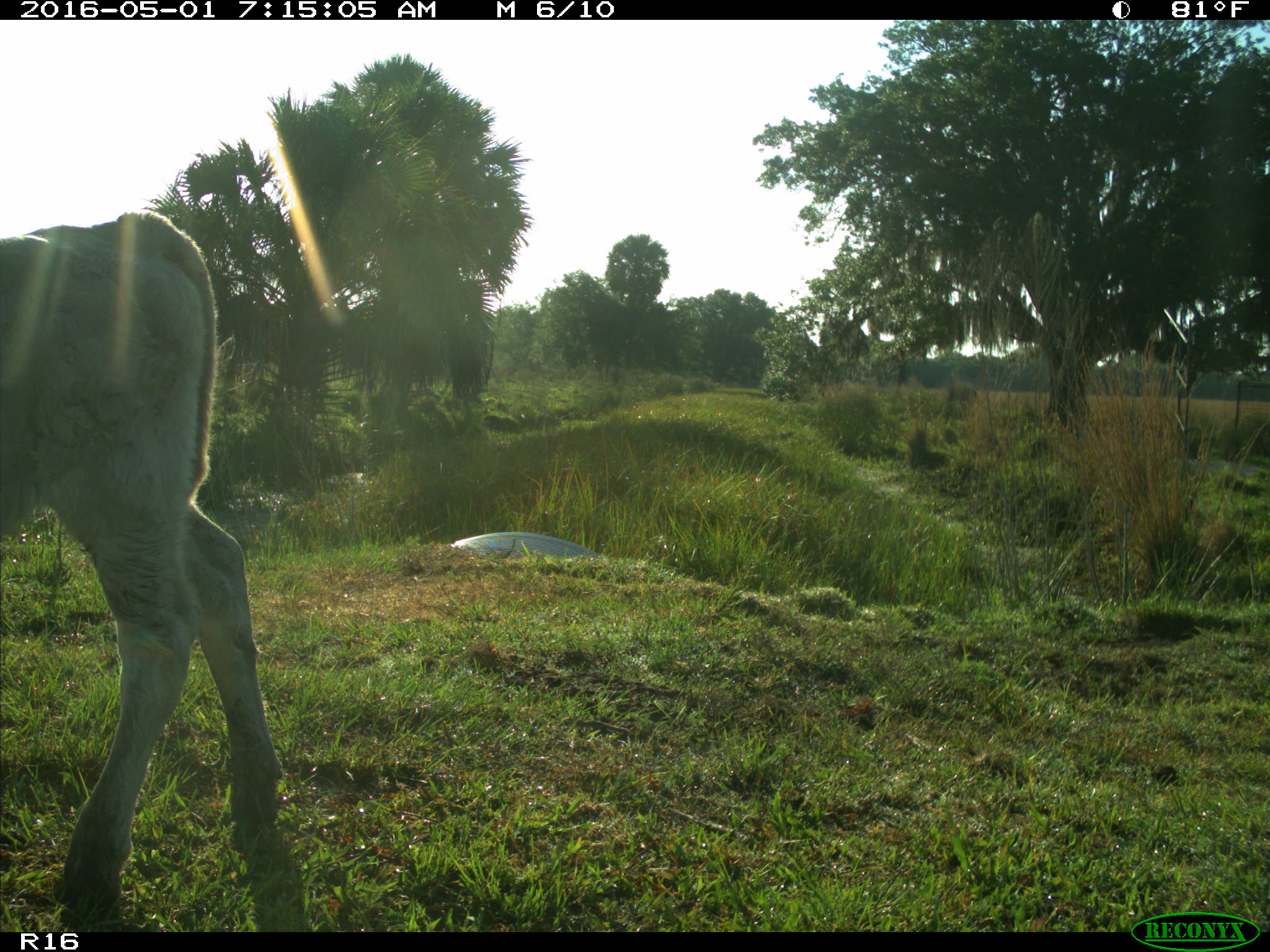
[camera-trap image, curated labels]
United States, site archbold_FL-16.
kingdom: Animalia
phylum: Chordata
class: Mammalia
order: Artiodactyla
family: Bovidae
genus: Bos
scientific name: Bos taurus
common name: domestic cow